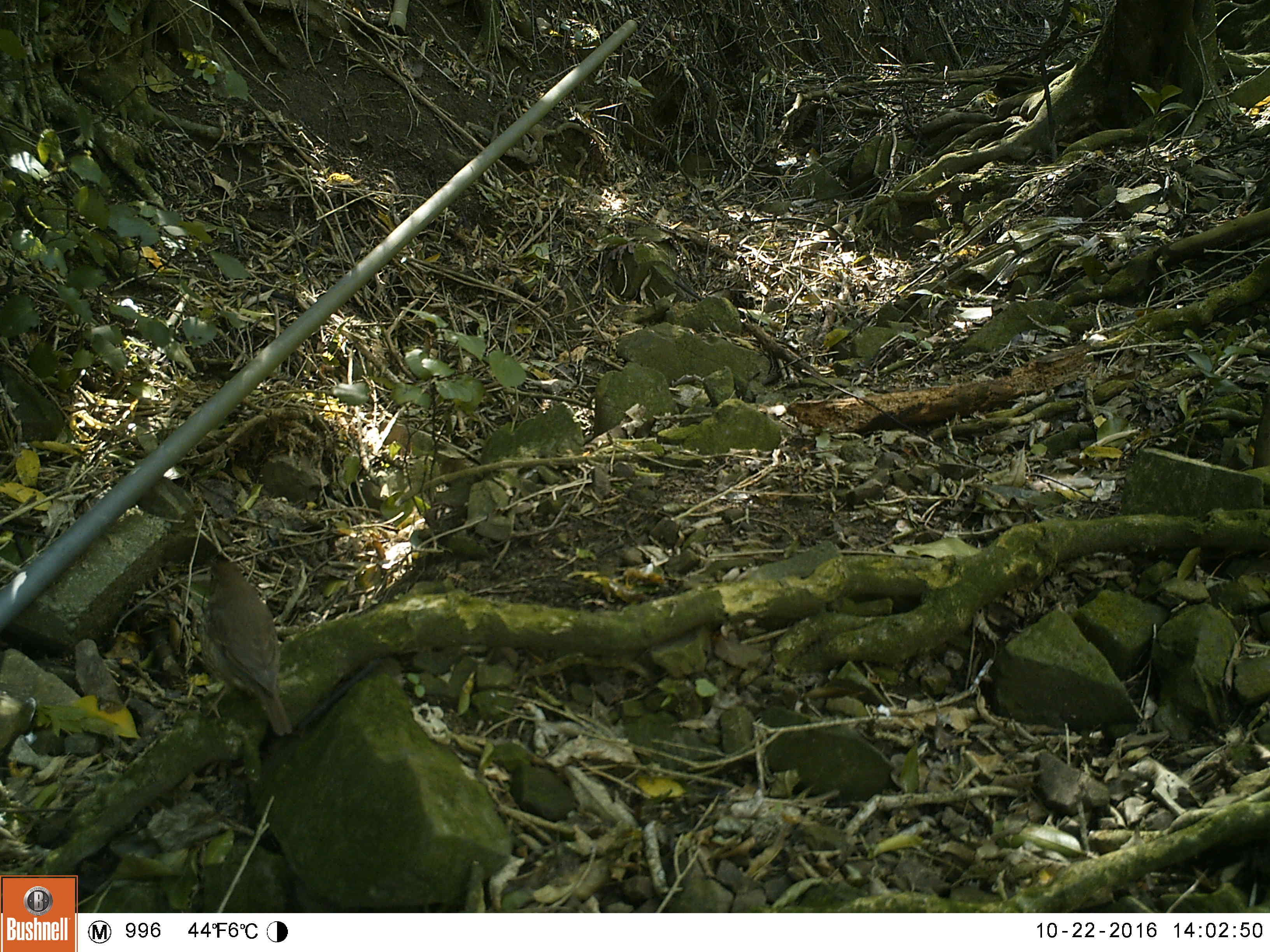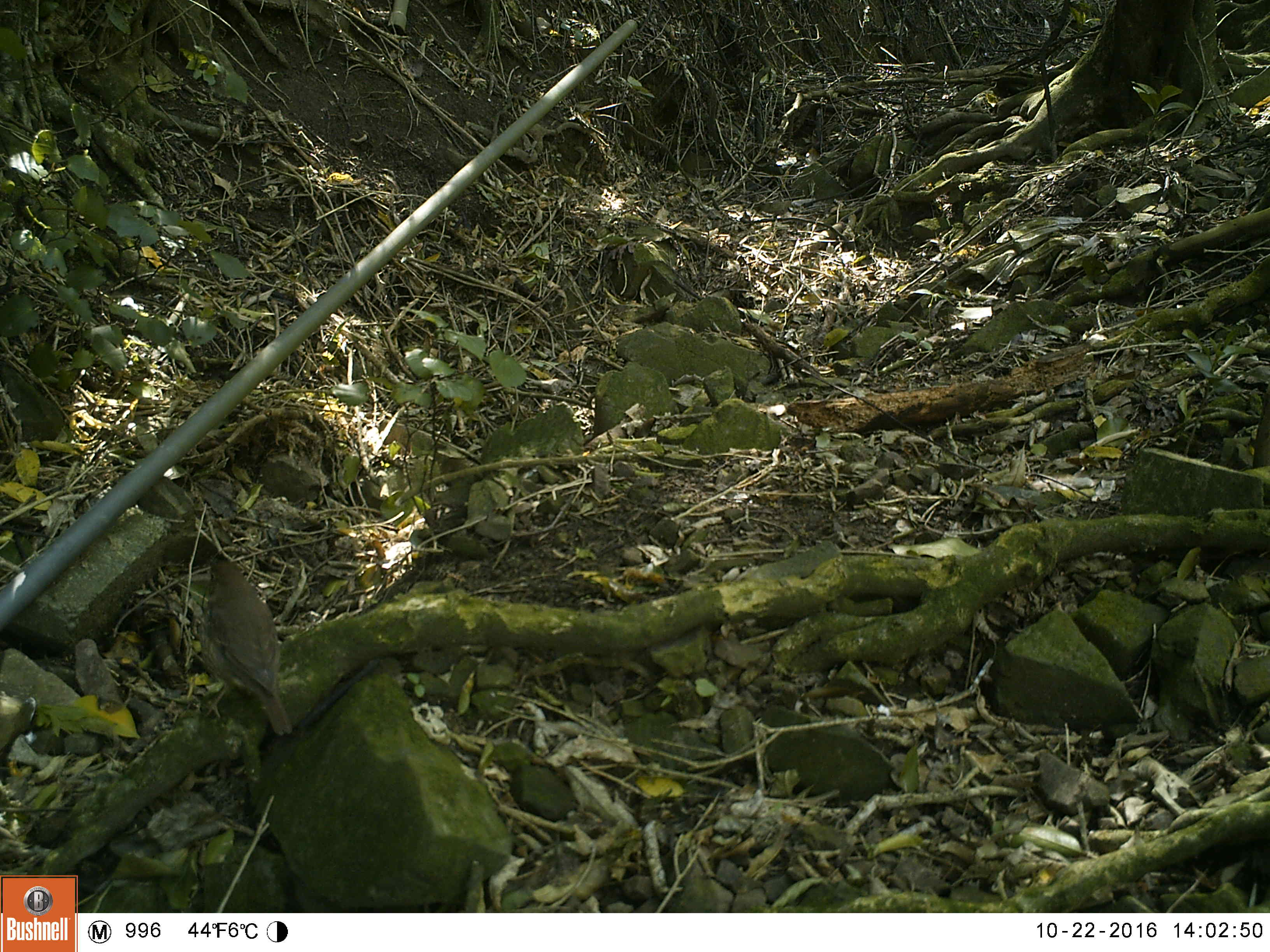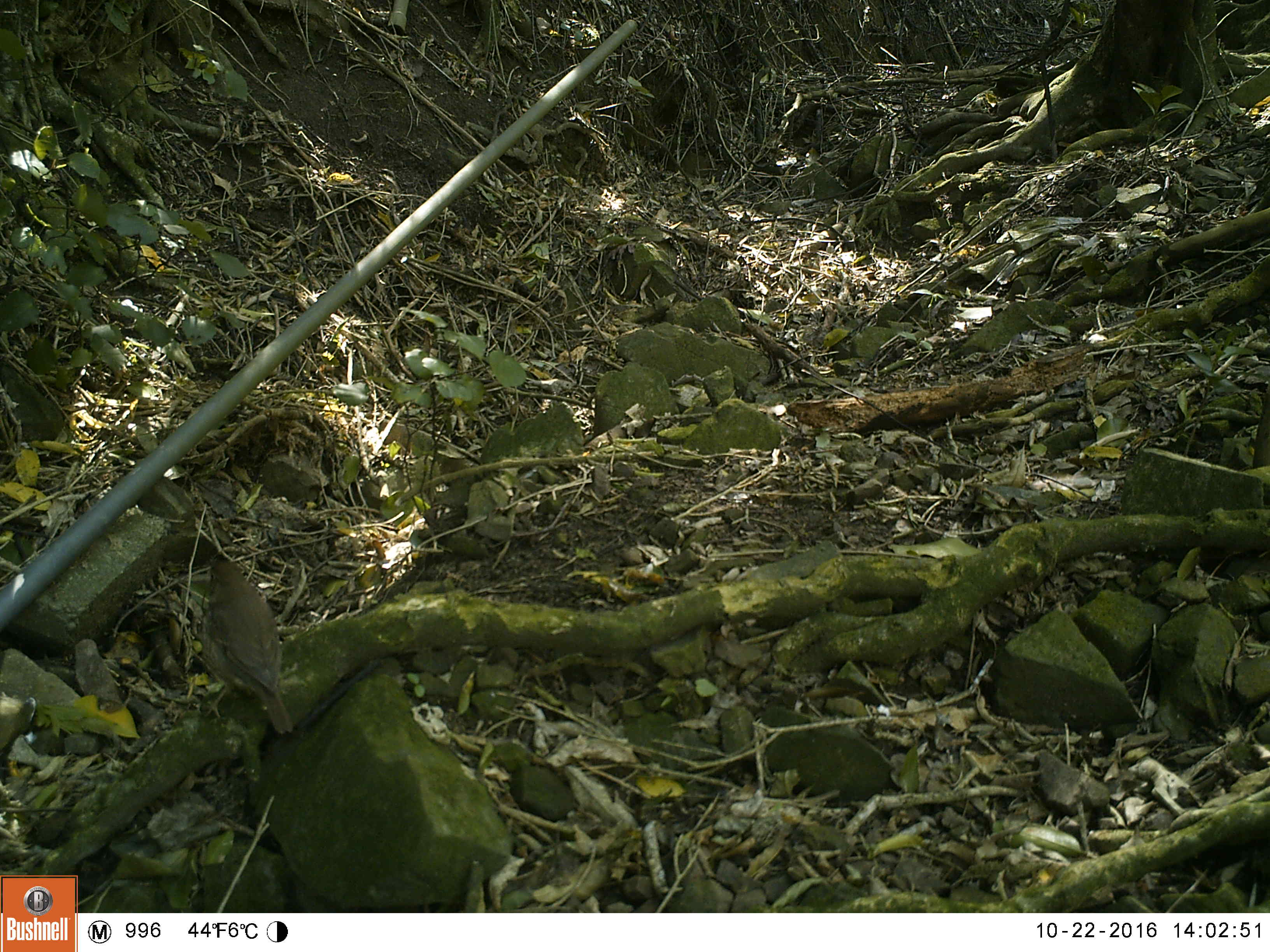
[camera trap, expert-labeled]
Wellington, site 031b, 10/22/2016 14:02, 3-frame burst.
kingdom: Animalia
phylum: Chordata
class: Aves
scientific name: Aves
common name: bird